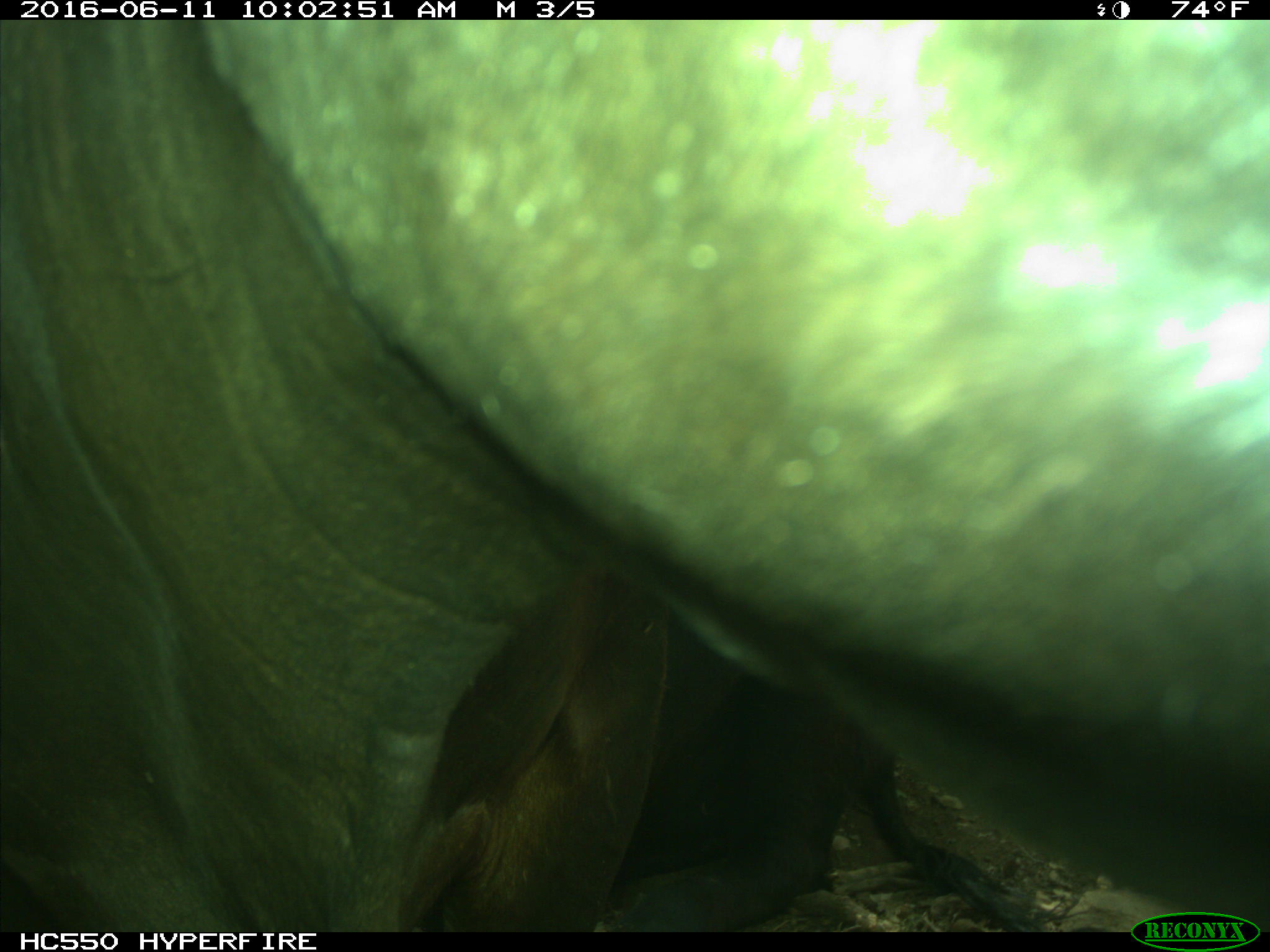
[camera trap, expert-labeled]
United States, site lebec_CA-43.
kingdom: Animalia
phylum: Chordata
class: Mammalia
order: Artiodactyla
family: Bovidae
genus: Bos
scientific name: Bos taurus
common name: domestic cow